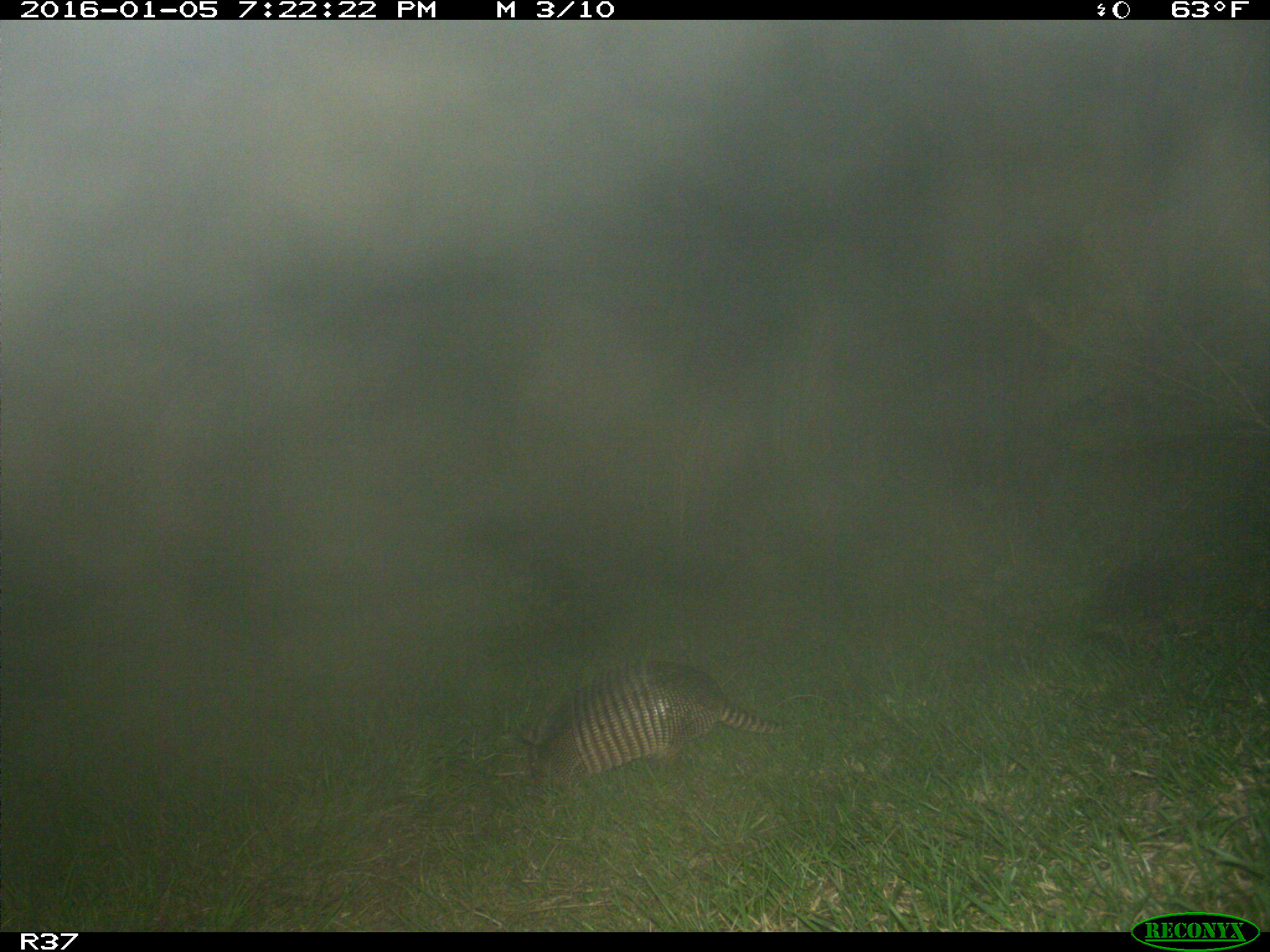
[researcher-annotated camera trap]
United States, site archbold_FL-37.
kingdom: Animalia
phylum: Chordata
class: Mammalia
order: Cingulata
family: Dasypodidae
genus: Dasypus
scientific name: Dasypus novemcinctus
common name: nine-banded armadillo